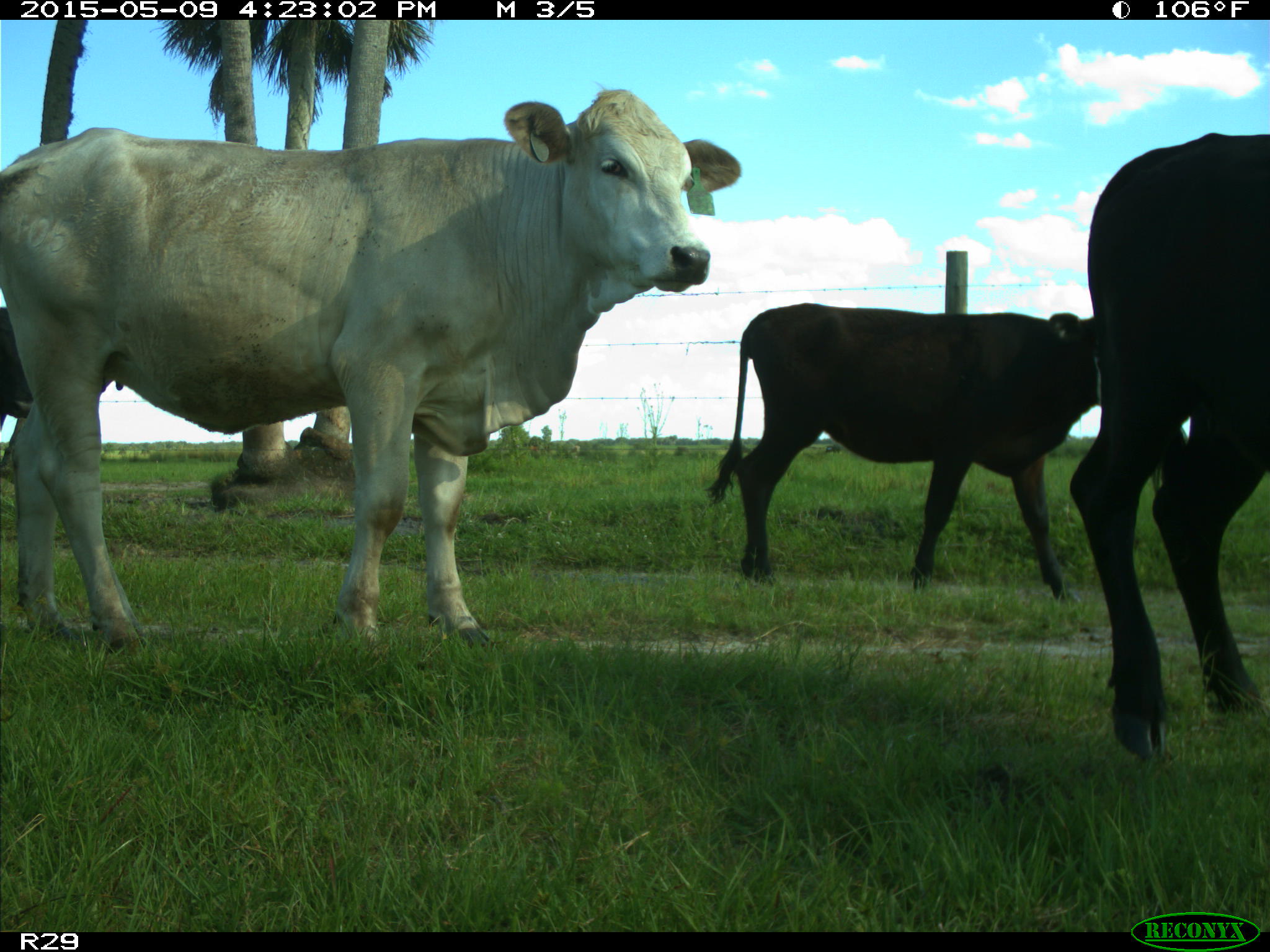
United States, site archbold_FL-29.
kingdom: Animalia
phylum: Chordata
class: Mammalia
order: Artiodactyla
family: Bovidae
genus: Bos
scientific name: Bos taurus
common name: domestic cow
Bos taurus (domestic cow).